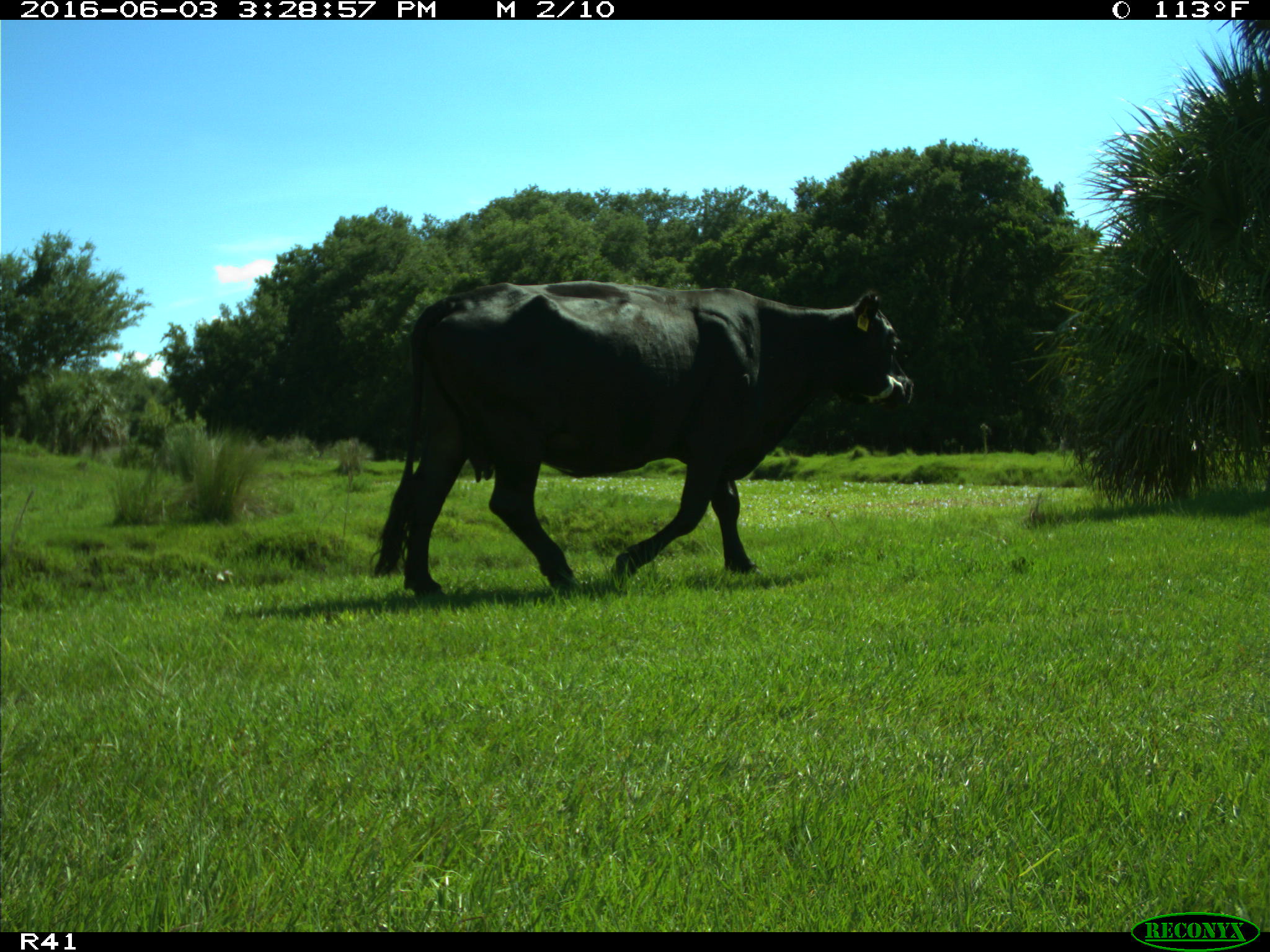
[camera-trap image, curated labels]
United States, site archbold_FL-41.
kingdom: Animalia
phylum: Chordata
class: Mammalia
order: Artiodactyla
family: Bovidae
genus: Bos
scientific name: Bos taurus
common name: domestic cow